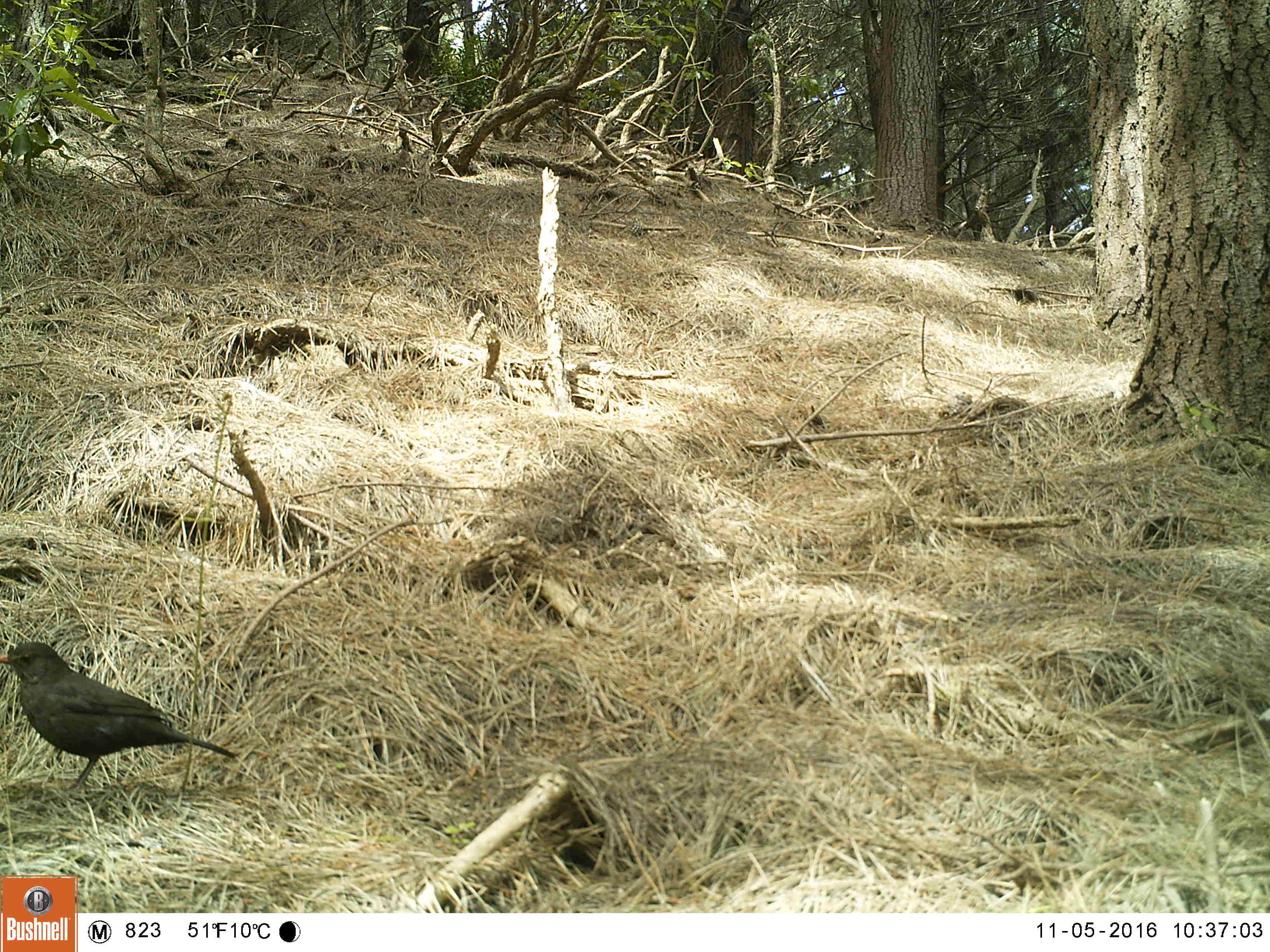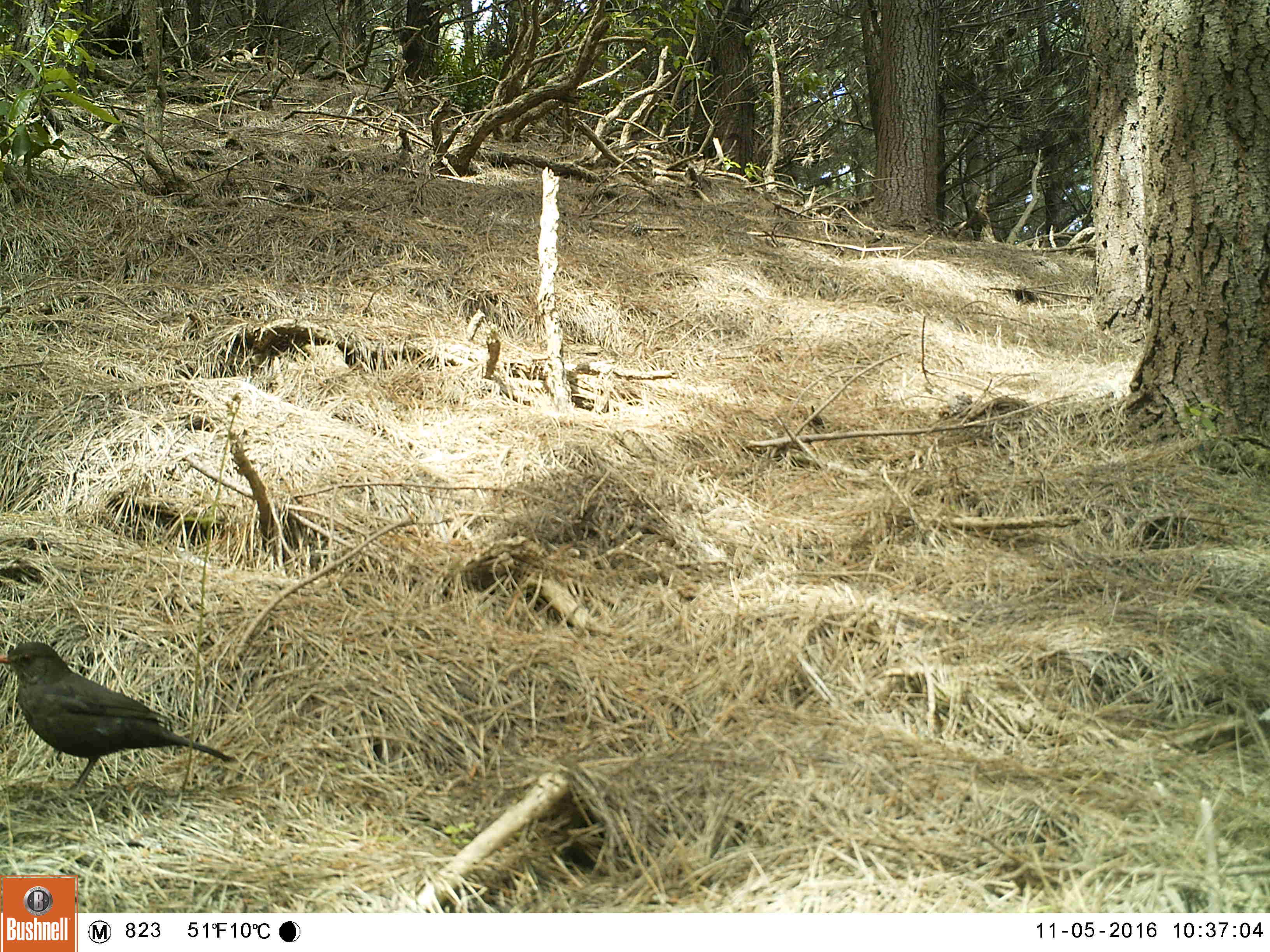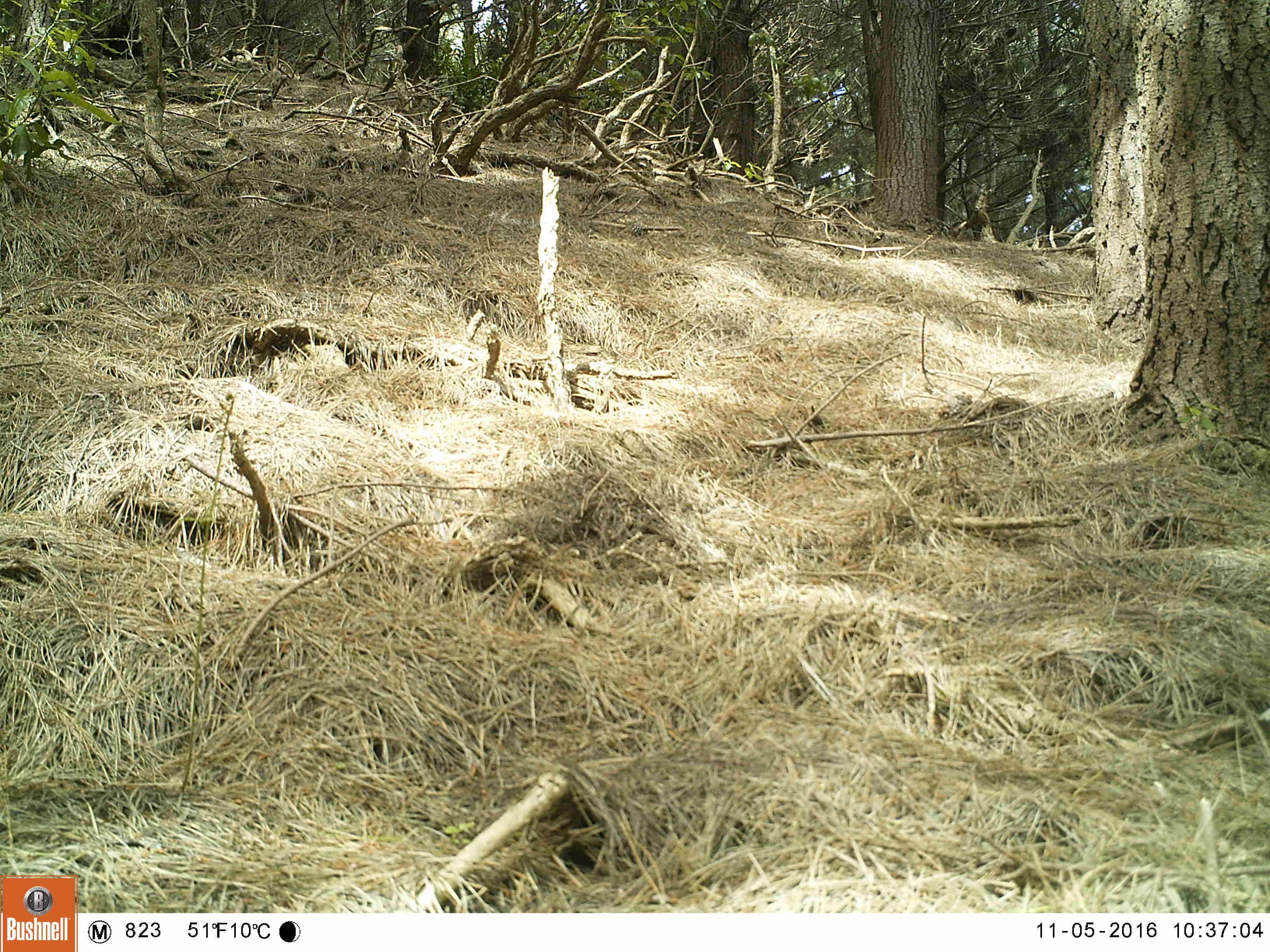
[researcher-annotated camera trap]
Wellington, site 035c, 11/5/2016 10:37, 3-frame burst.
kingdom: Animalia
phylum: Chordata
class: Aves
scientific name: Aves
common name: bird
Bird (Aves).